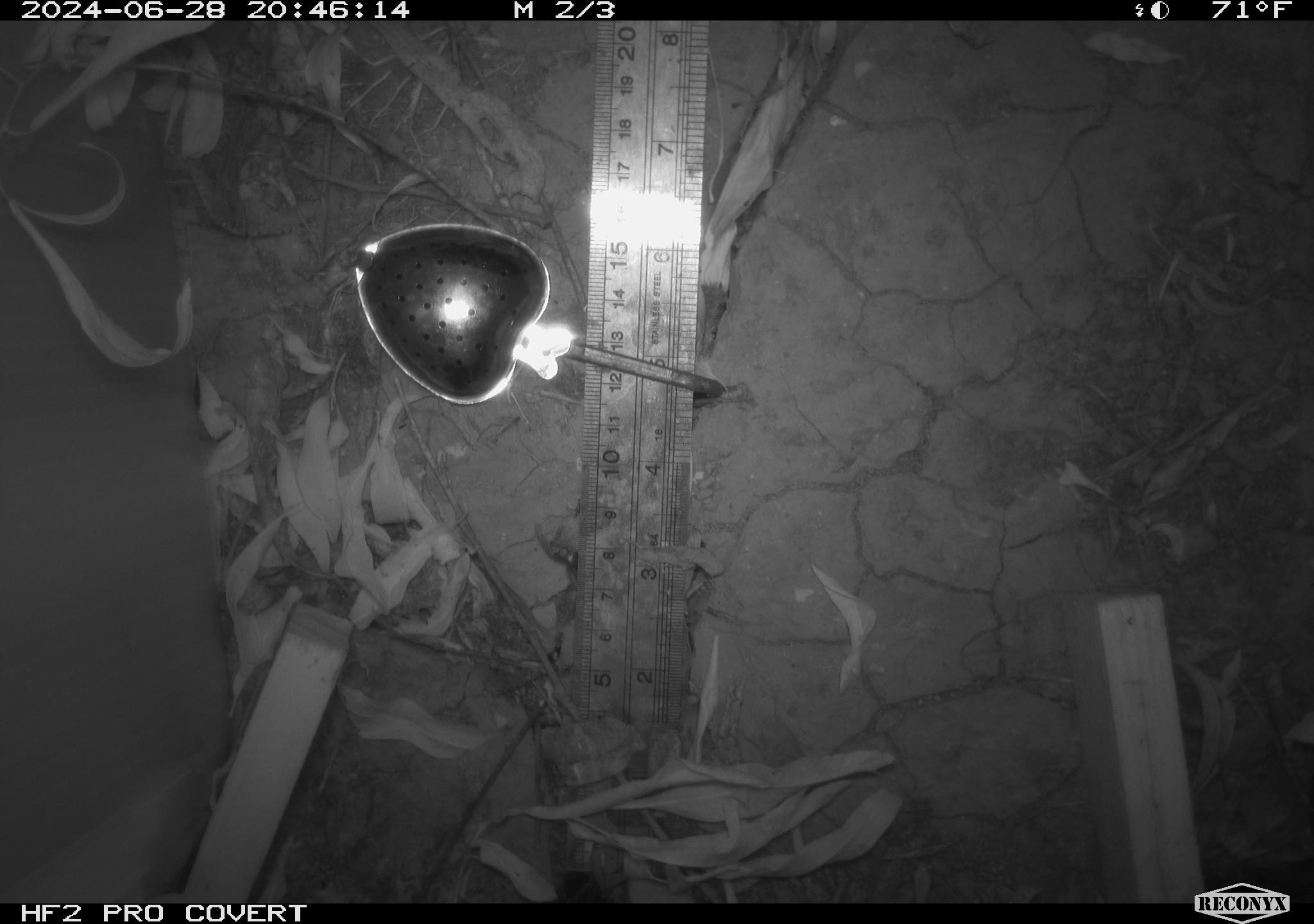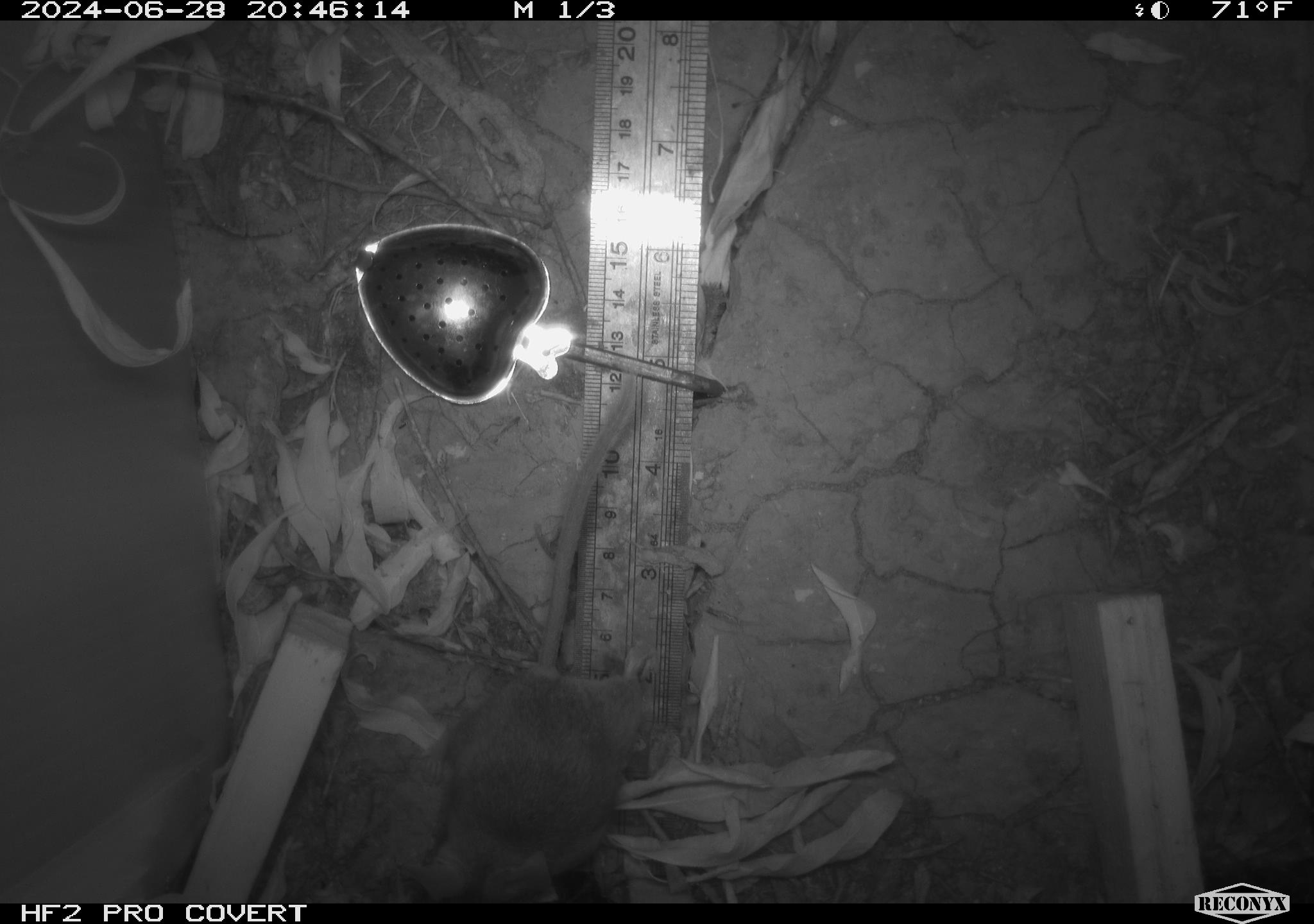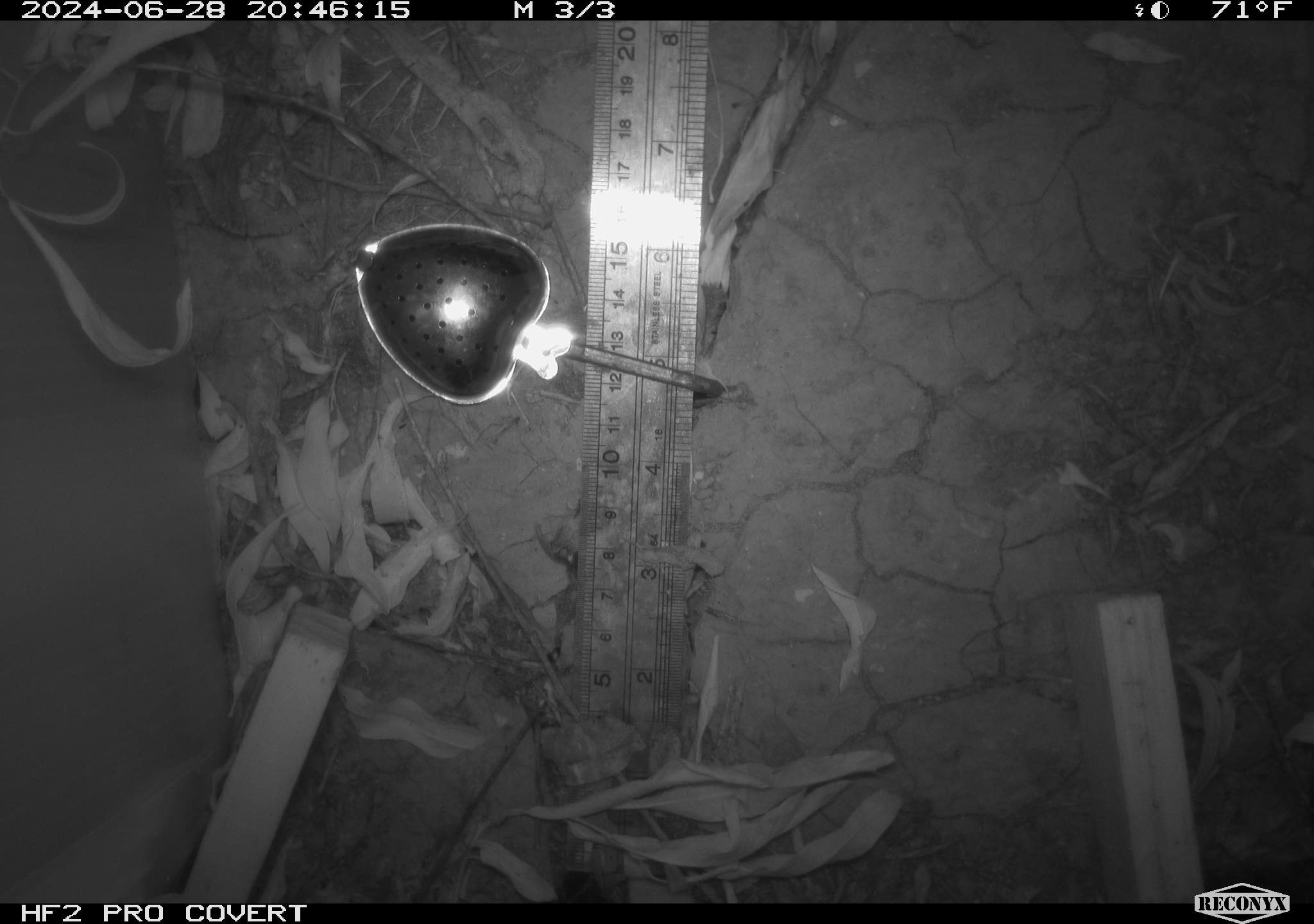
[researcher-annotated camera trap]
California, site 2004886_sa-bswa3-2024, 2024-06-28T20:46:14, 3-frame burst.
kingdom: Animalia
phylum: Chordata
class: Mammalia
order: Rodentia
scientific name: Rodentia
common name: mouse species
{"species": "mouse species (Rodentia)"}